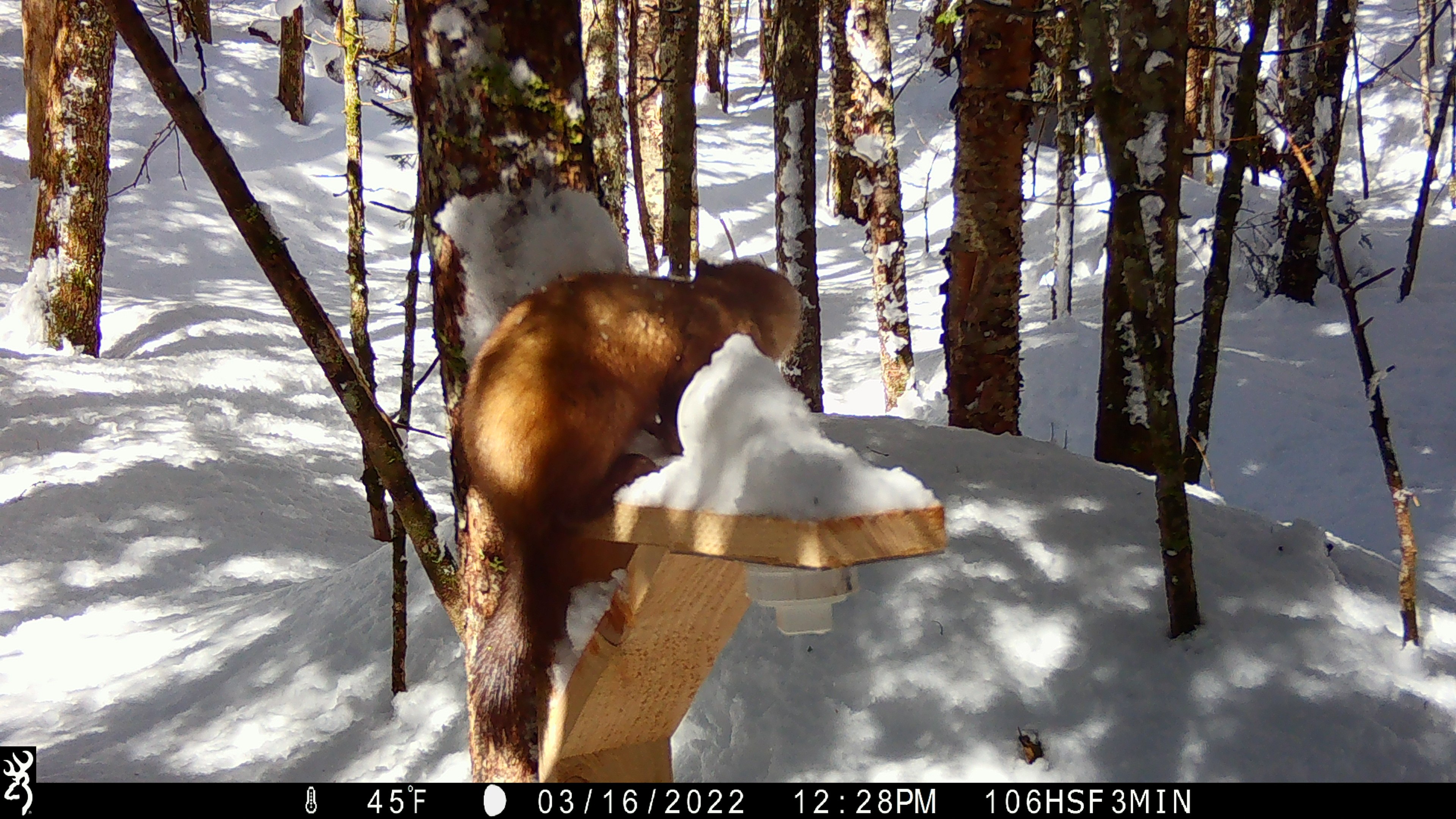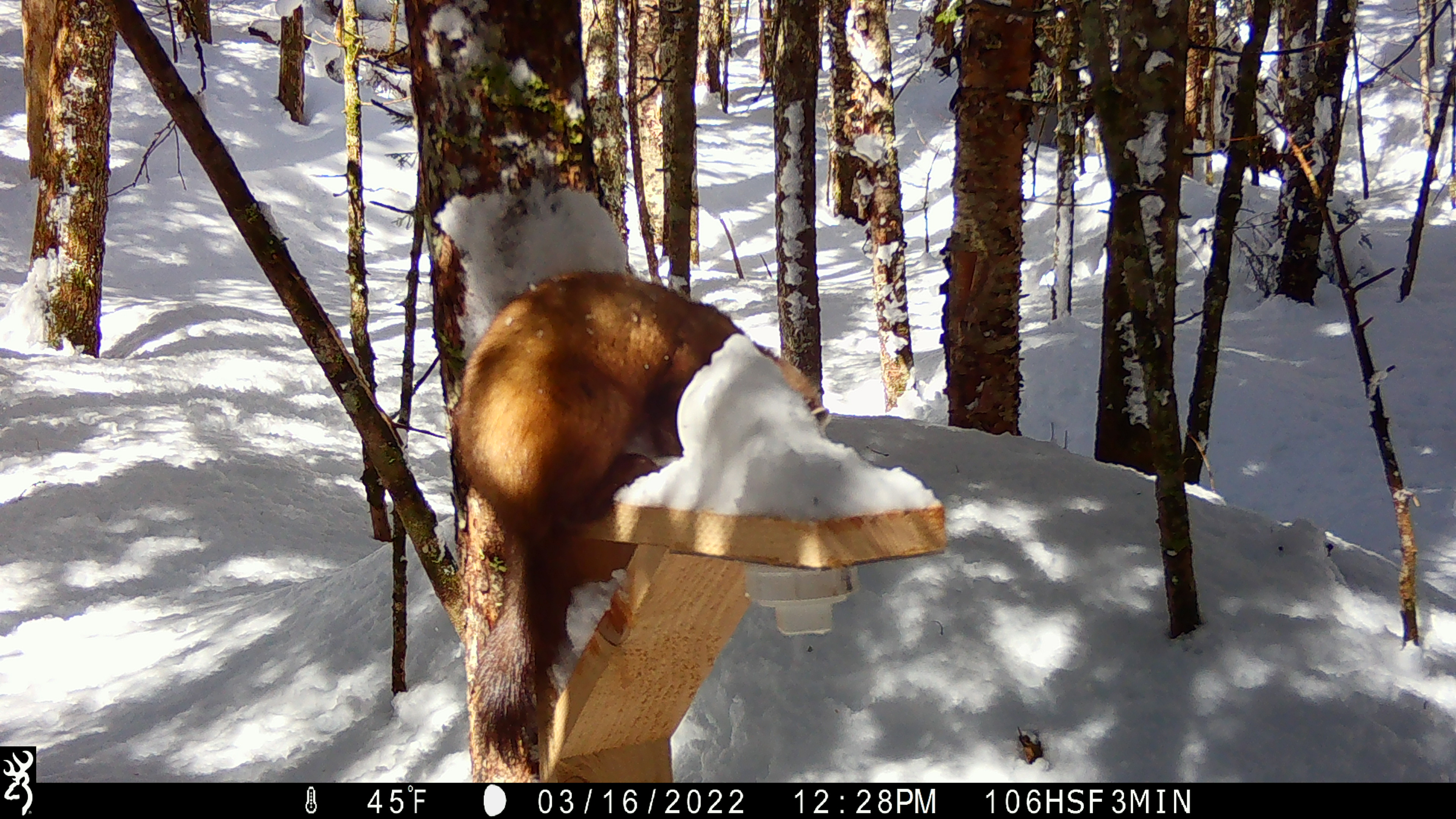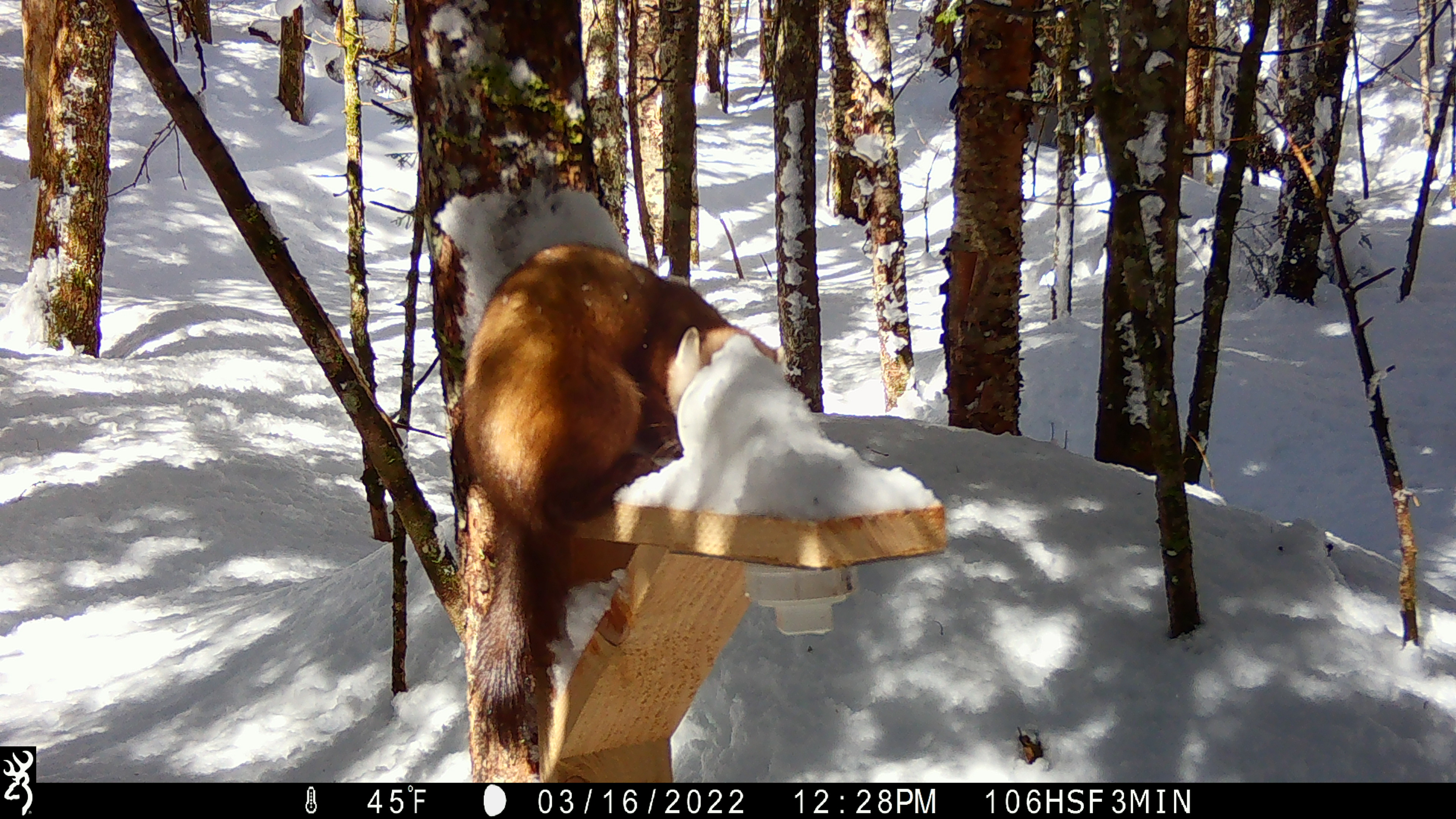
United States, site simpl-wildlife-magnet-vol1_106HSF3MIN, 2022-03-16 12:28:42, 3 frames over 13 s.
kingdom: Animalia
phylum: Chordata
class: Mammalia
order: Carnivora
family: Mustelidae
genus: Martes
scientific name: Martes americana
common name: american marten